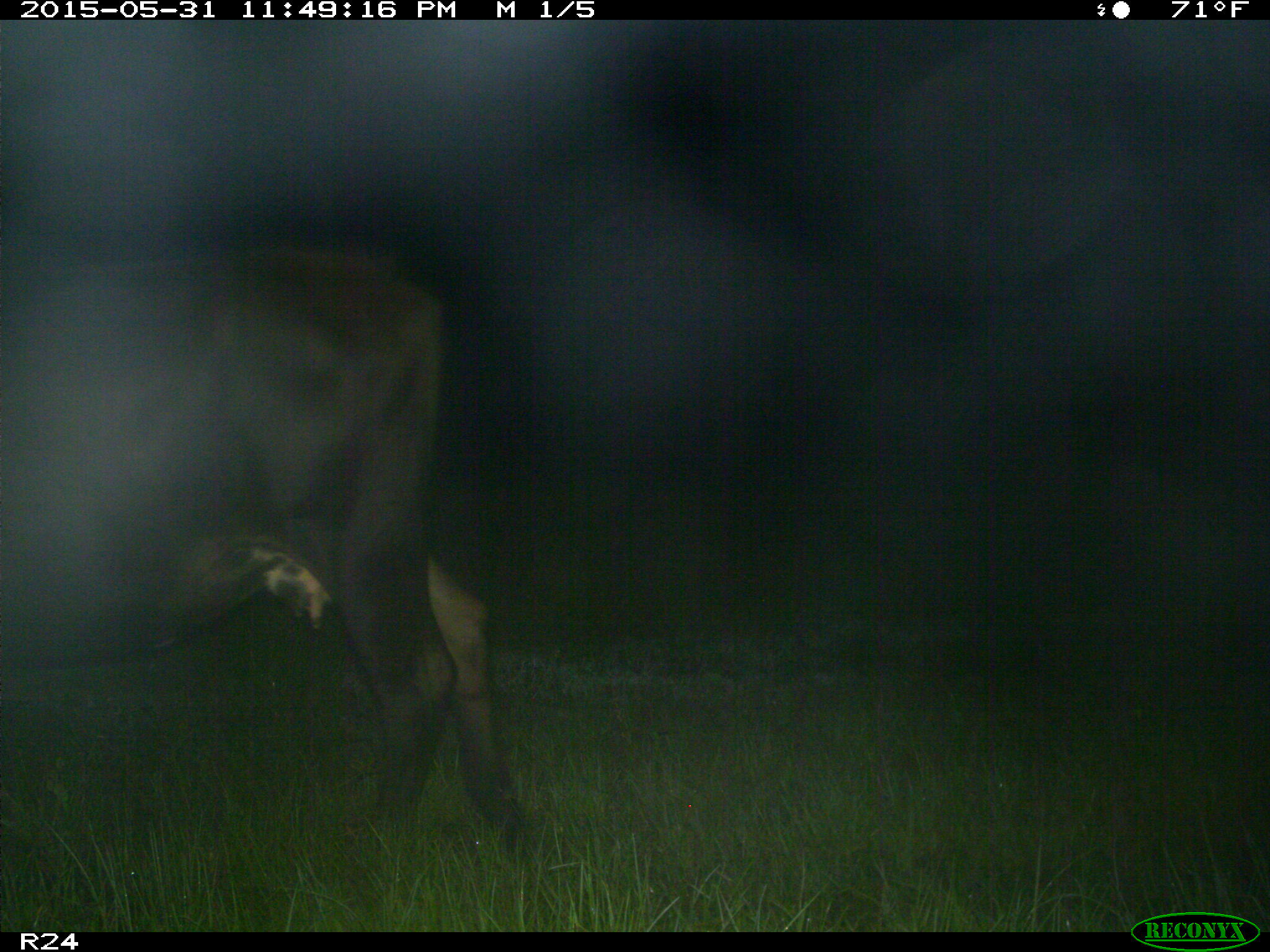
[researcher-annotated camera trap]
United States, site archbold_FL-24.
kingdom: Animalia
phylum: Chordata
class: Mammalia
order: Artiodactyla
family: Bovidae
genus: Bos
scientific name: Bos taurus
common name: domestic cow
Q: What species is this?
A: Bos taurus (domestic cow).